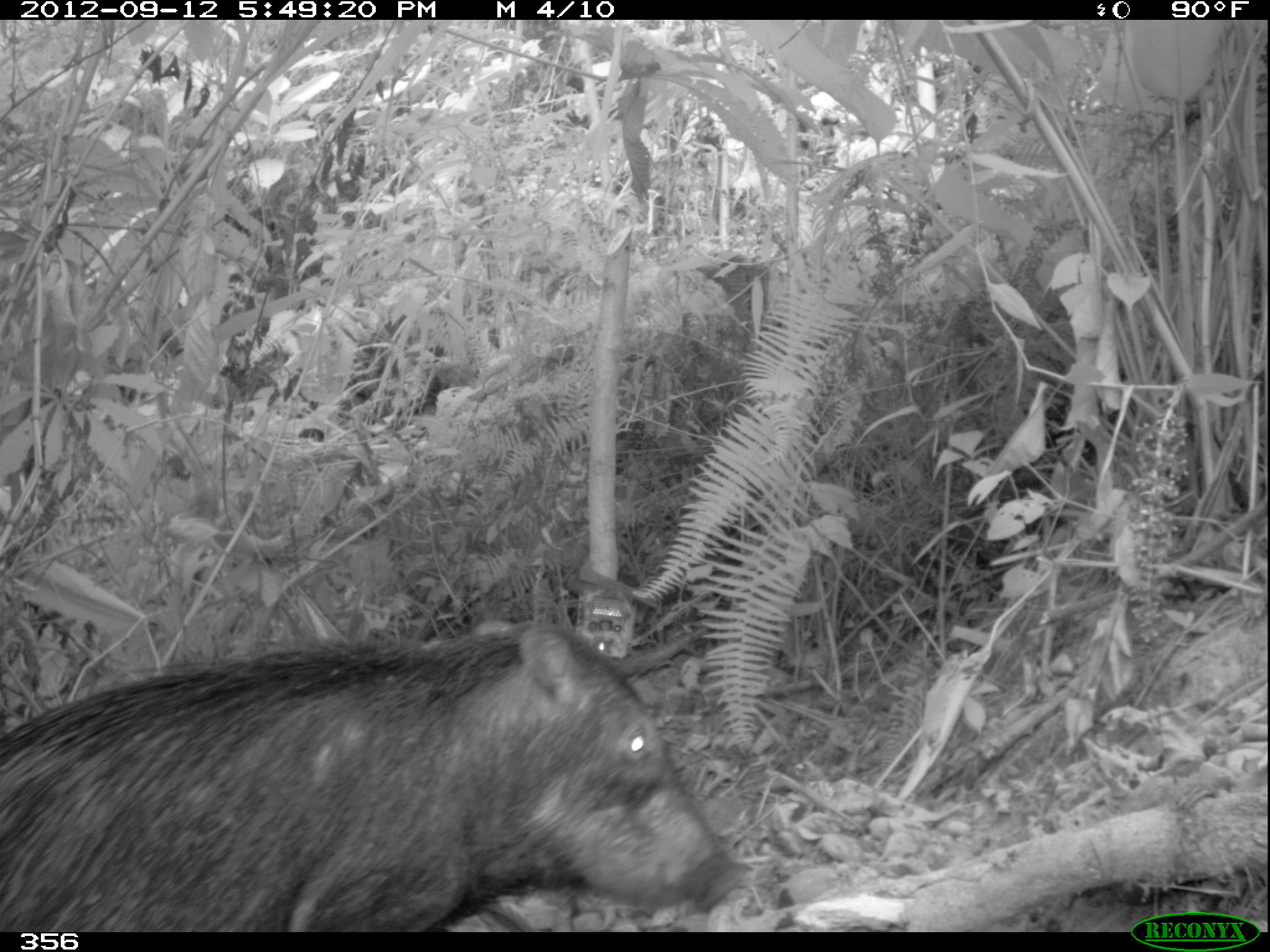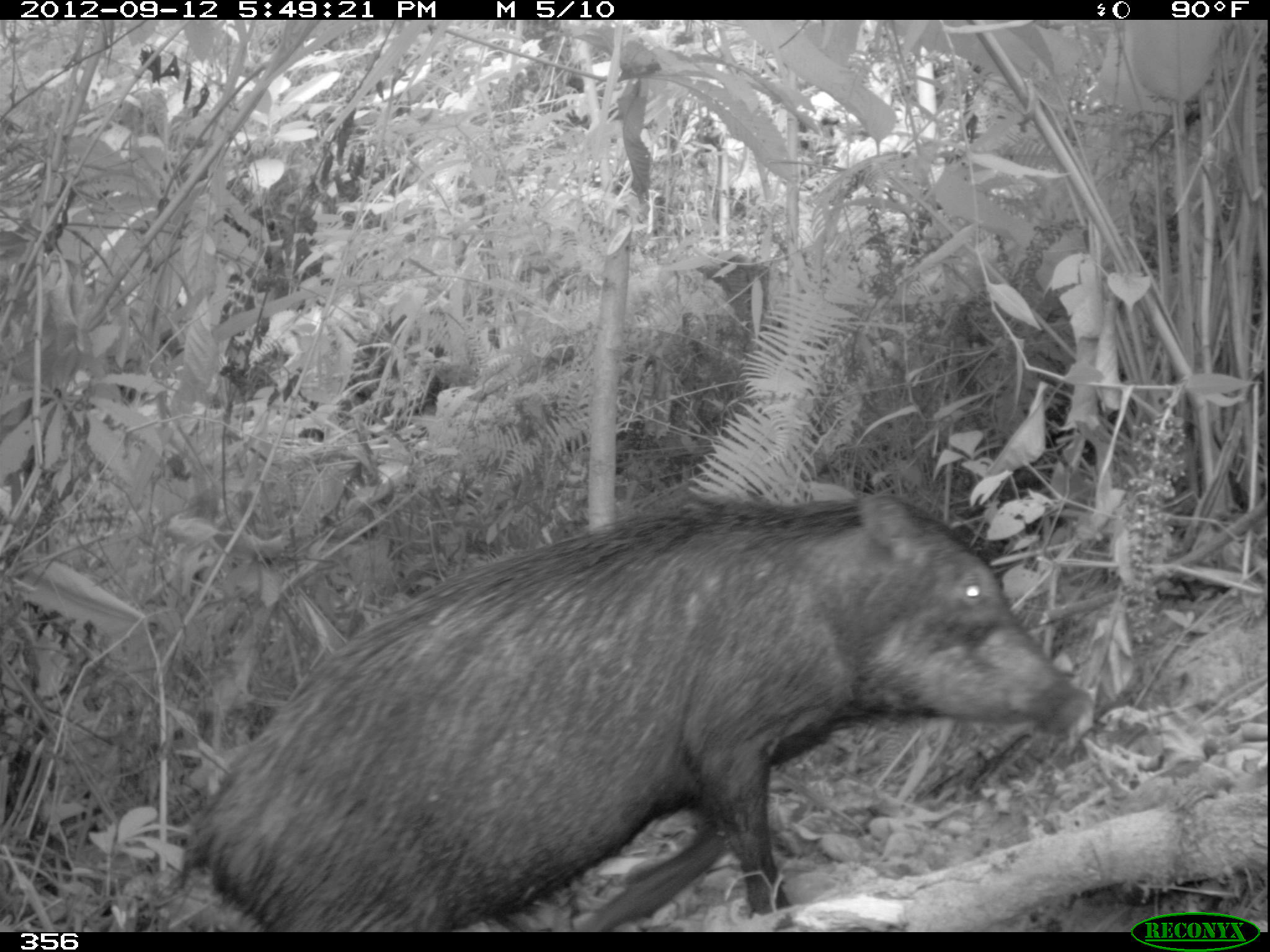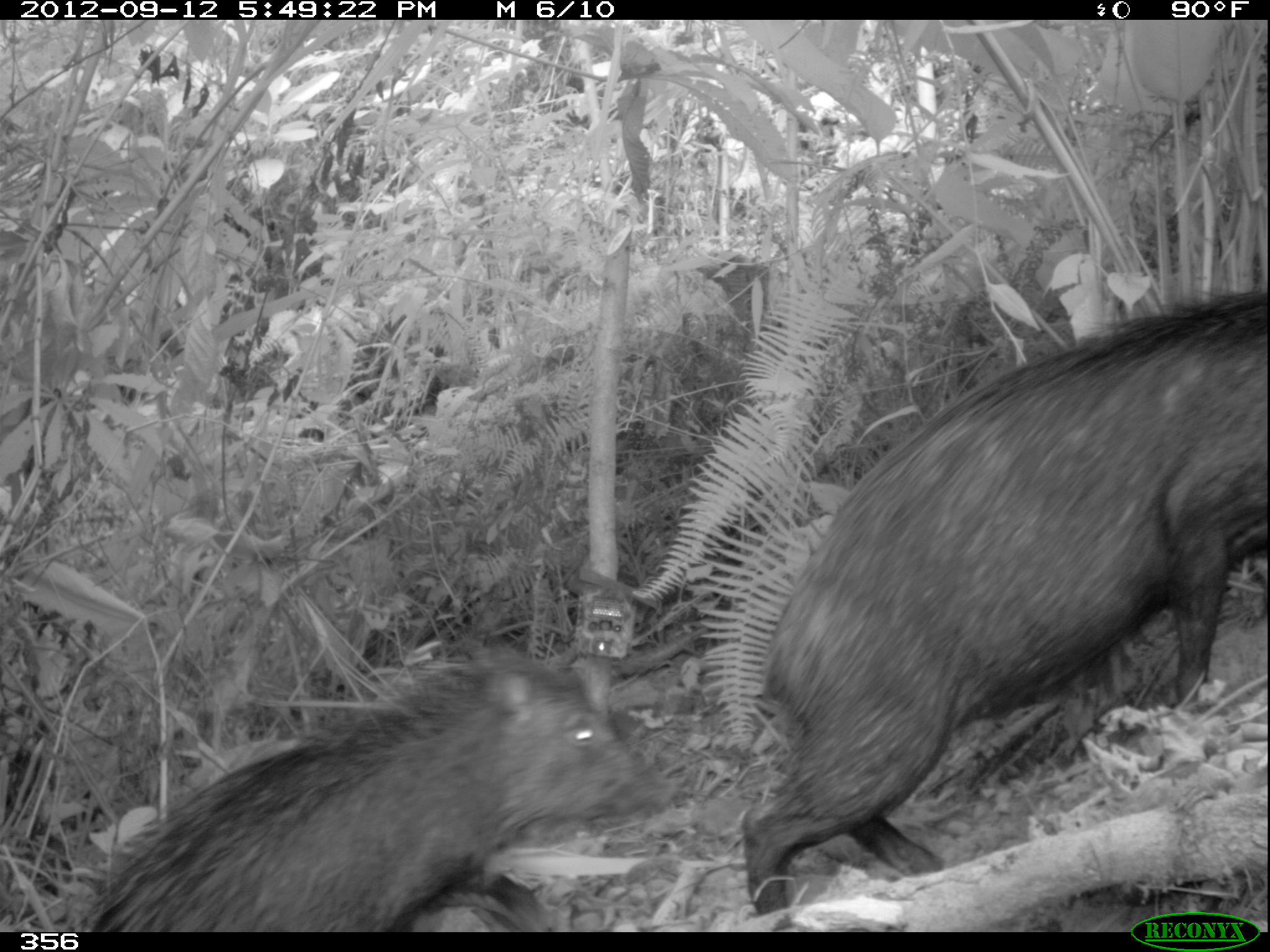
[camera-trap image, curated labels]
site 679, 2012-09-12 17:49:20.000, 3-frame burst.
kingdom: Animalia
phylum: Chordata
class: Mammalia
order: Artiodactyla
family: Tayassuidae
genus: Tayassu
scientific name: Tayassu pecari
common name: white-lipped peccary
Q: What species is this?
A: Tayassu pecari (white-lipped peccary).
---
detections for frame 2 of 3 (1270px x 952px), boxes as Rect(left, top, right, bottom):
tayassu pecari: Rect(170, 490, 1093, 932)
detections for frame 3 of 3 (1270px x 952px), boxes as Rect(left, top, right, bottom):
tayassu pecari: Rect(739, 287, 1268, 931); Rect(73, 645, 678, 931)